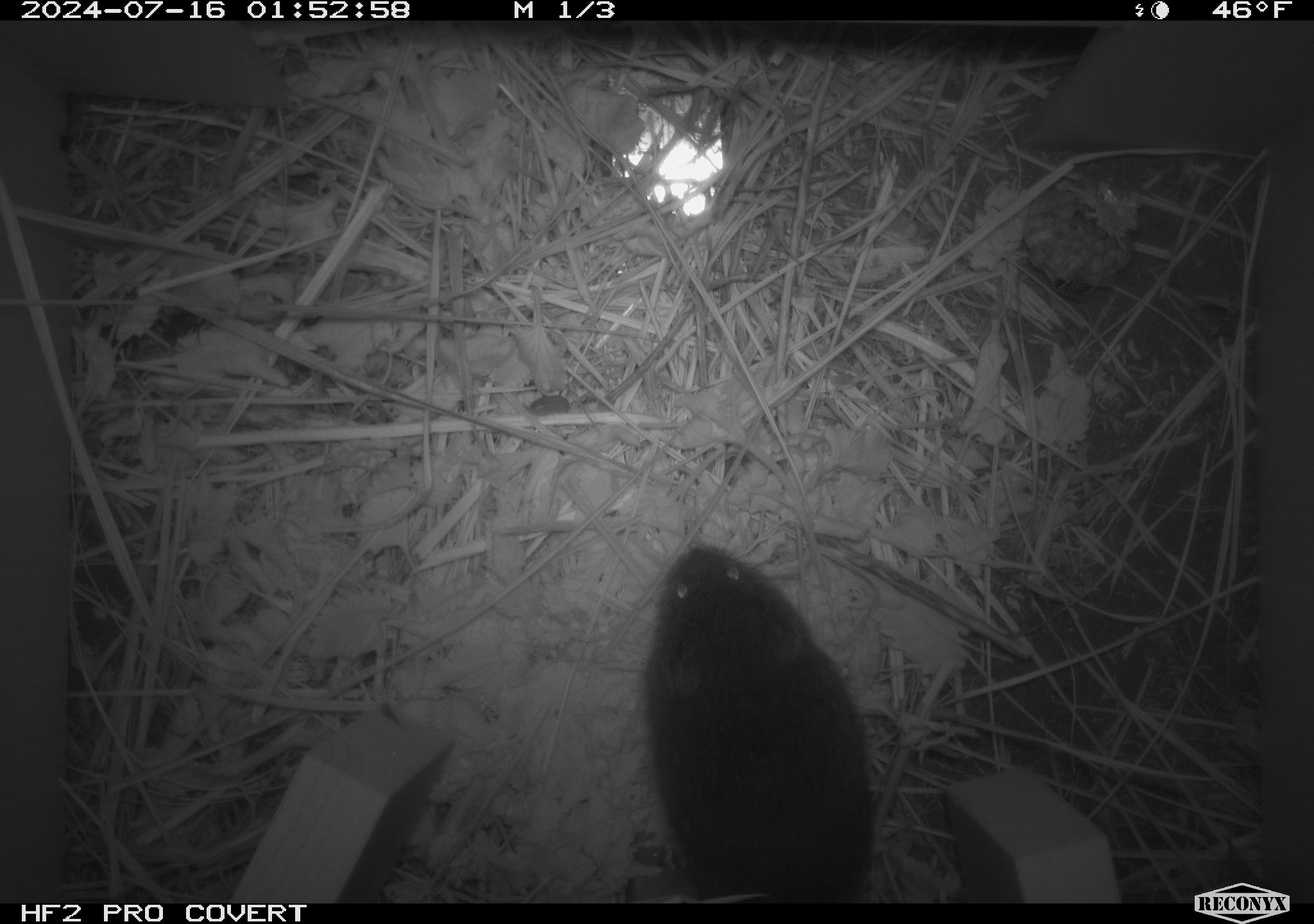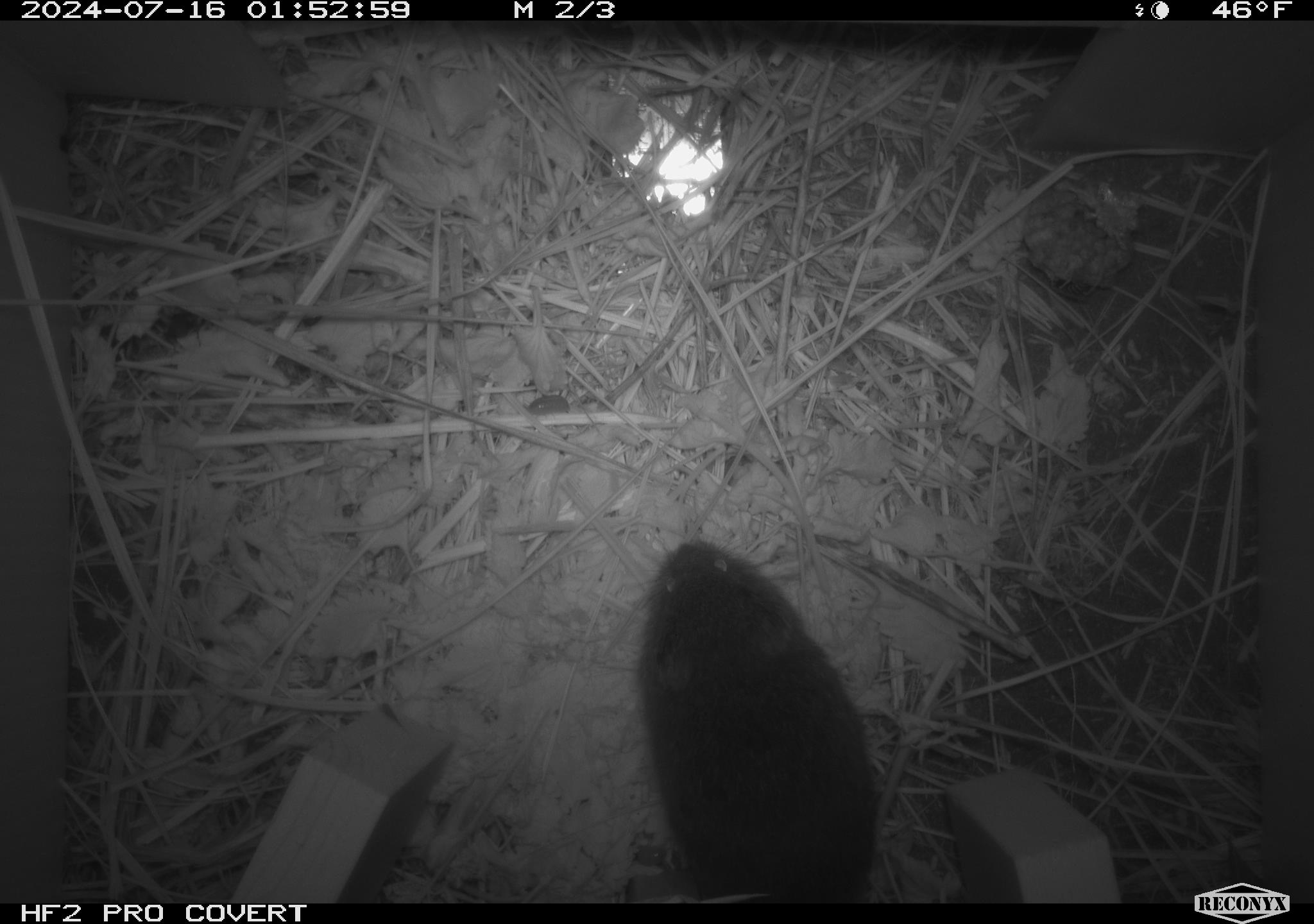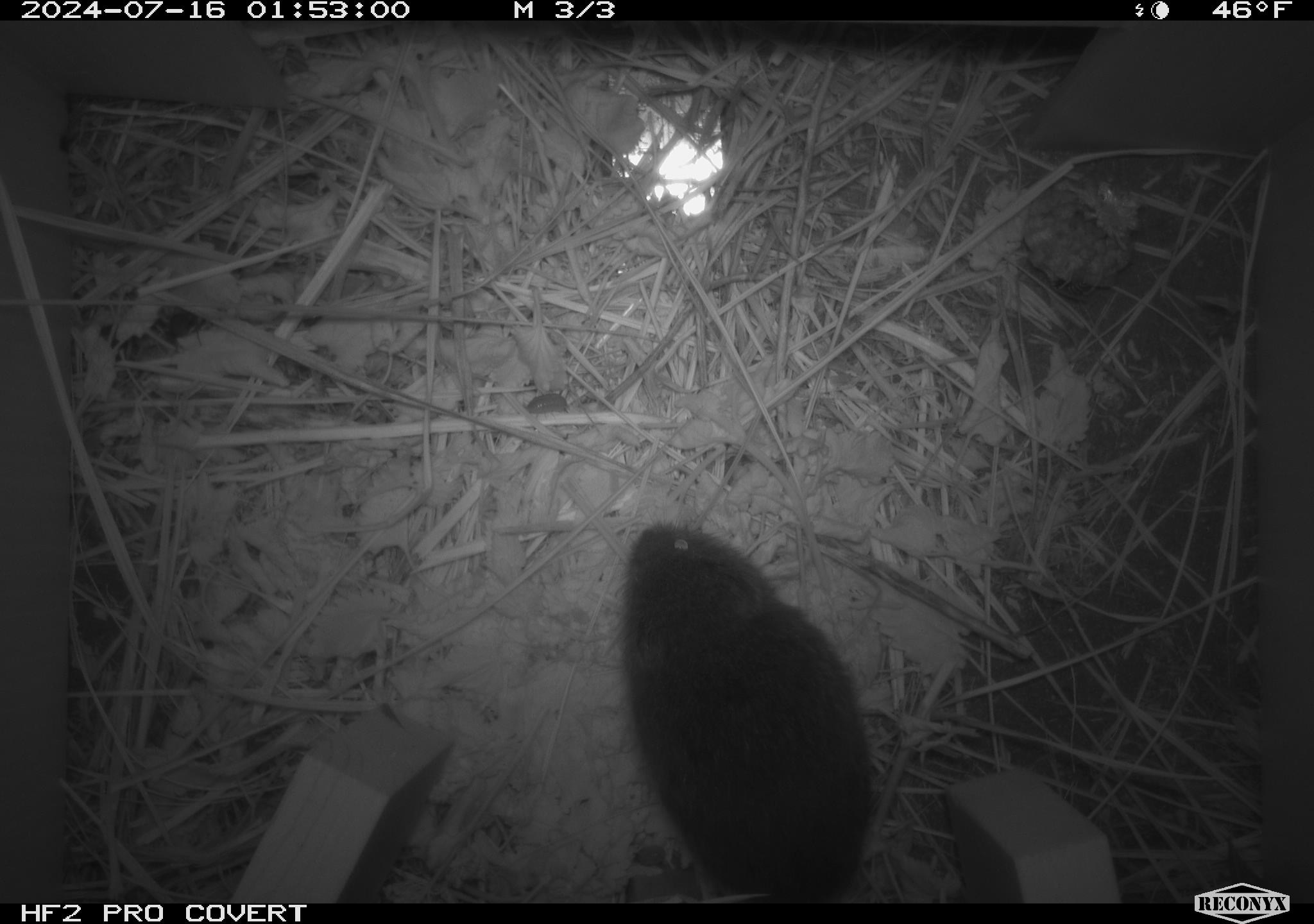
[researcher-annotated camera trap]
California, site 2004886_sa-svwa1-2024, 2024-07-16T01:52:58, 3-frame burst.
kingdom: Animalia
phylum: Arthropoda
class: Insecta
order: Hymenoptera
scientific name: Hymenoptera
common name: ants, bees, wasps, and sawflies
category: hymenoptera order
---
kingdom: Animalia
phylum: Chordata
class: Mammalia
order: Rodentia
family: Cricetidae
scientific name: Arvicolinae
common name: voles, lemmings, and muskrats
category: arvicolinae subfamily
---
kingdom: Animalia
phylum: Arthropoda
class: Malacostraca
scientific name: Malacostraca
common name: amphipods, crabs, isopods, krill, lobsters and shrimps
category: malacostracan